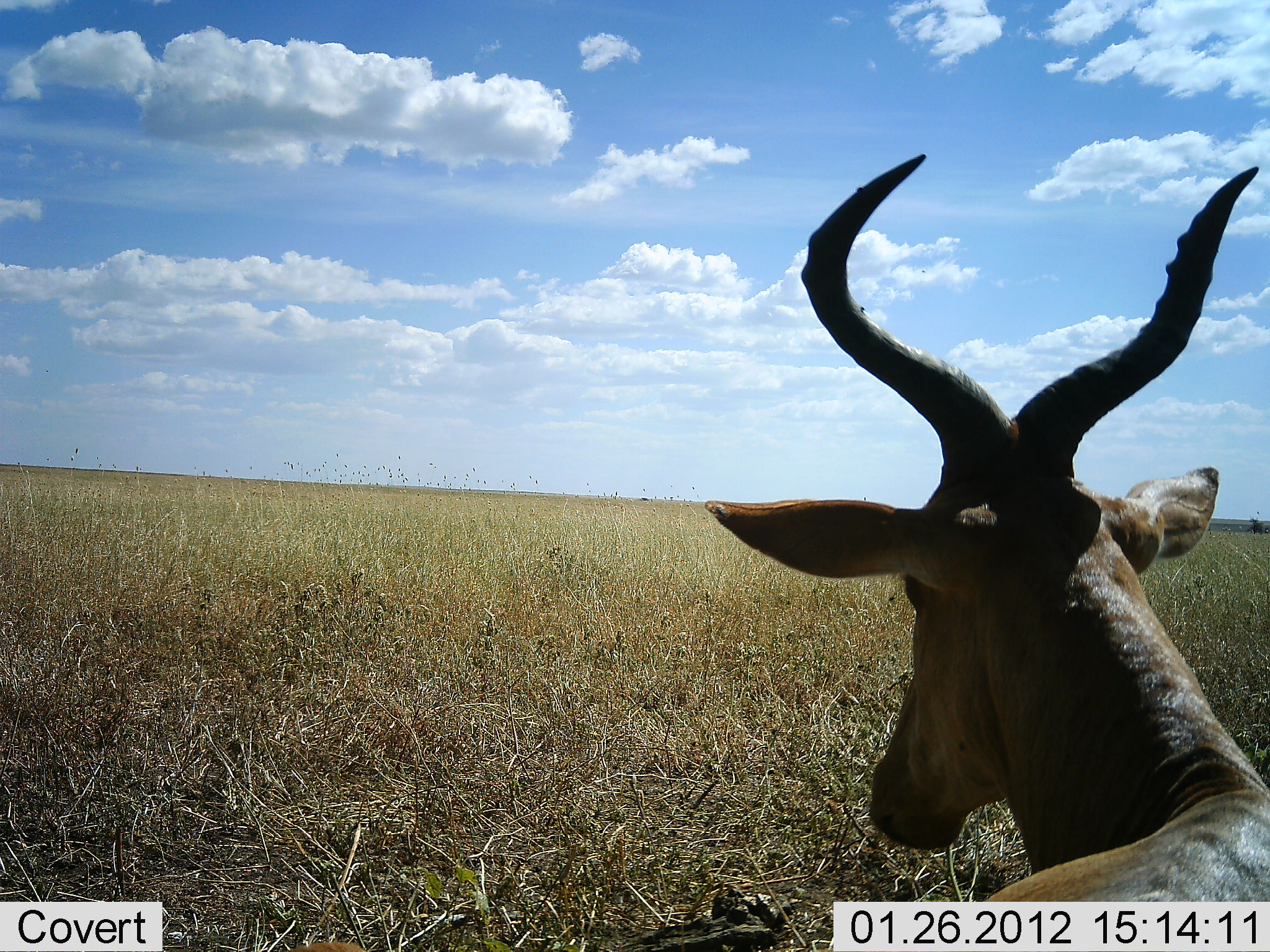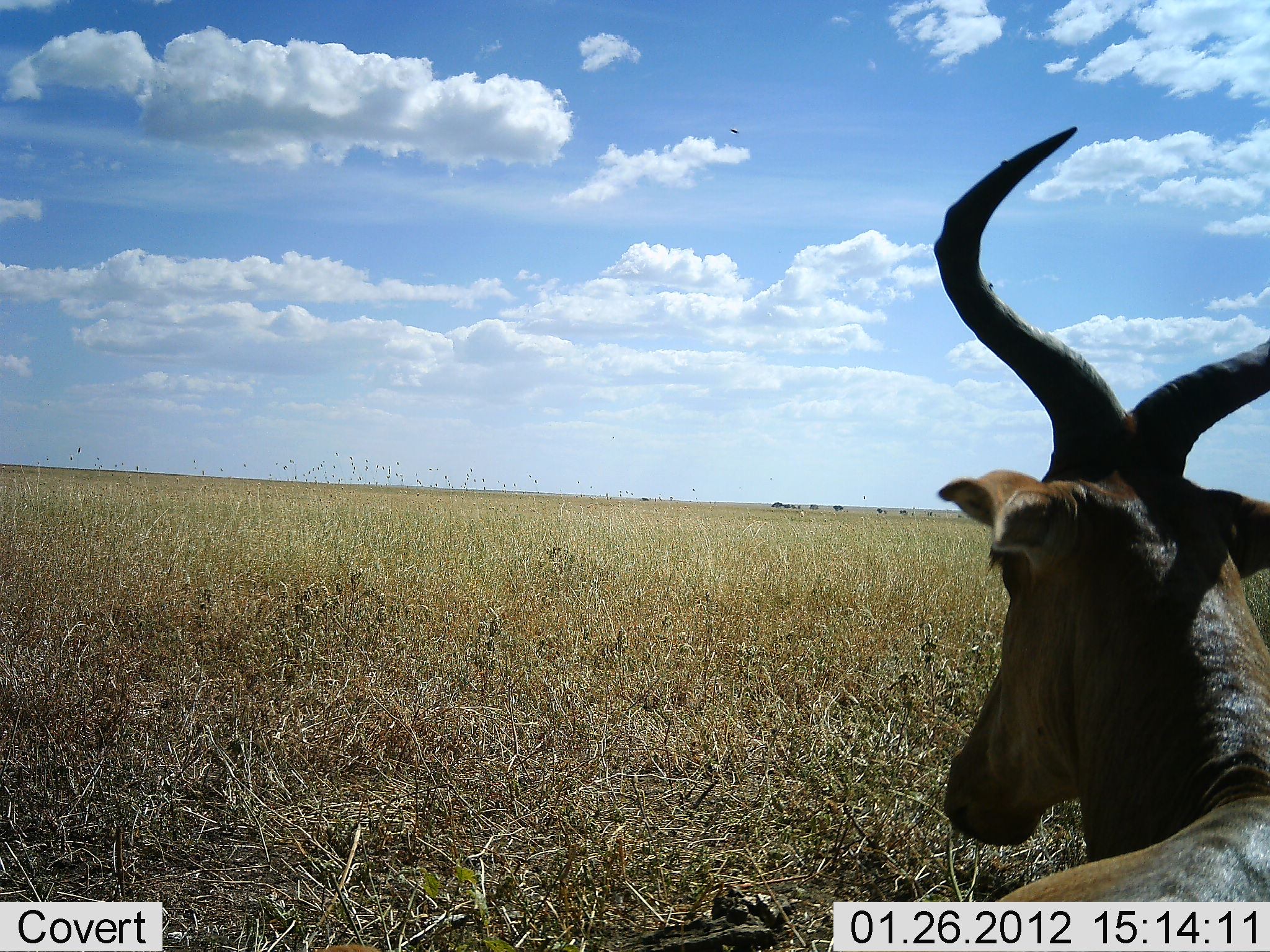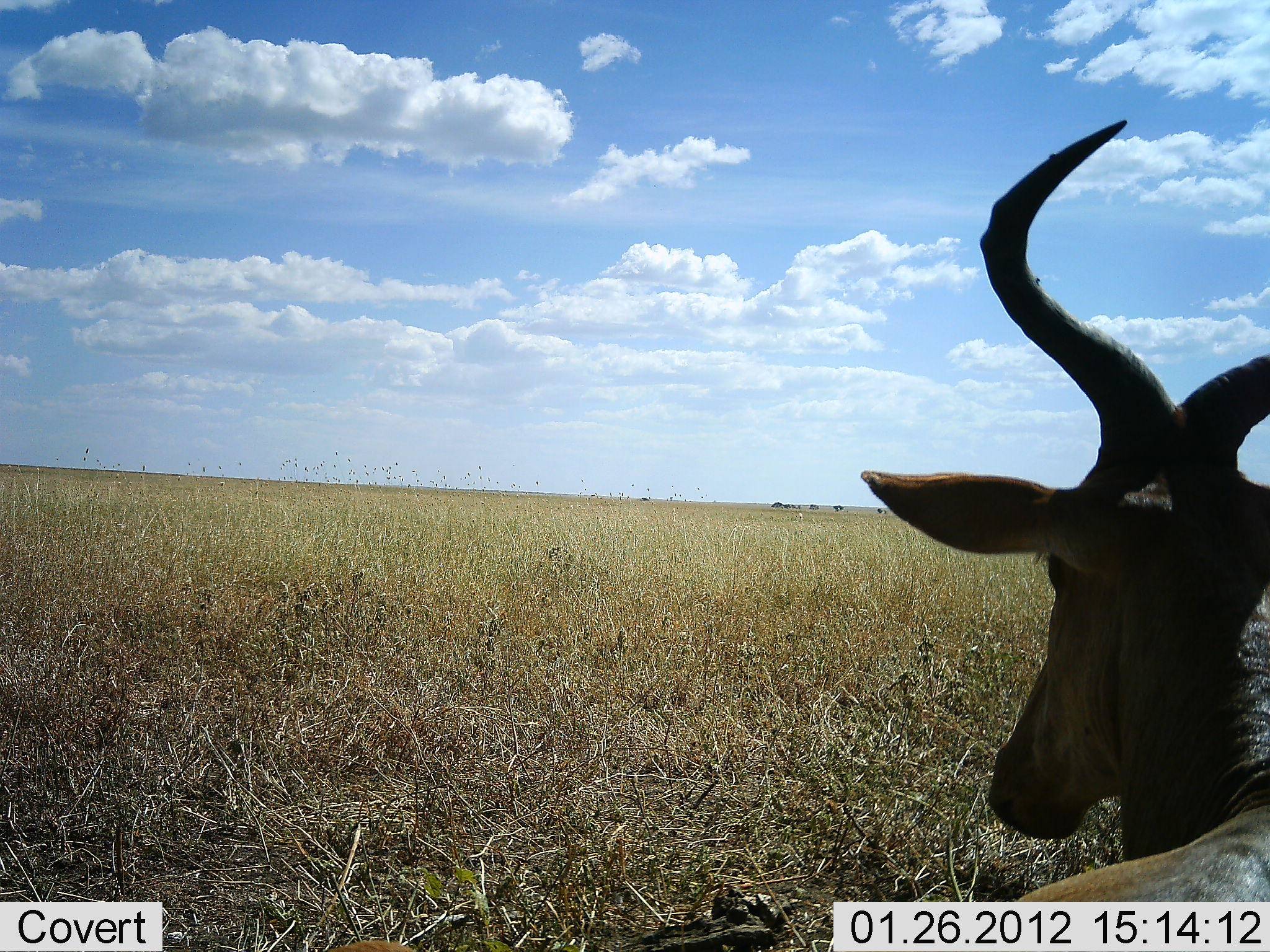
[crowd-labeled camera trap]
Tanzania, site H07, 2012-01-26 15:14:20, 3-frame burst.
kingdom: Animalia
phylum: Chordata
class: Mammalia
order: Artiodactyla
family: Bovidae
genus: Alcelaphus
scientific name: Alcelaphus buselaphus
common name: hartebeest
Hartebeest (Alcelaphus buselaphus), count 1. Behavior (volunteer vote fractions): standing 41%, resting 59%, moving 0%, interacting 0%. Young present (vote fraction): 0%. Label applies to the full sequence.